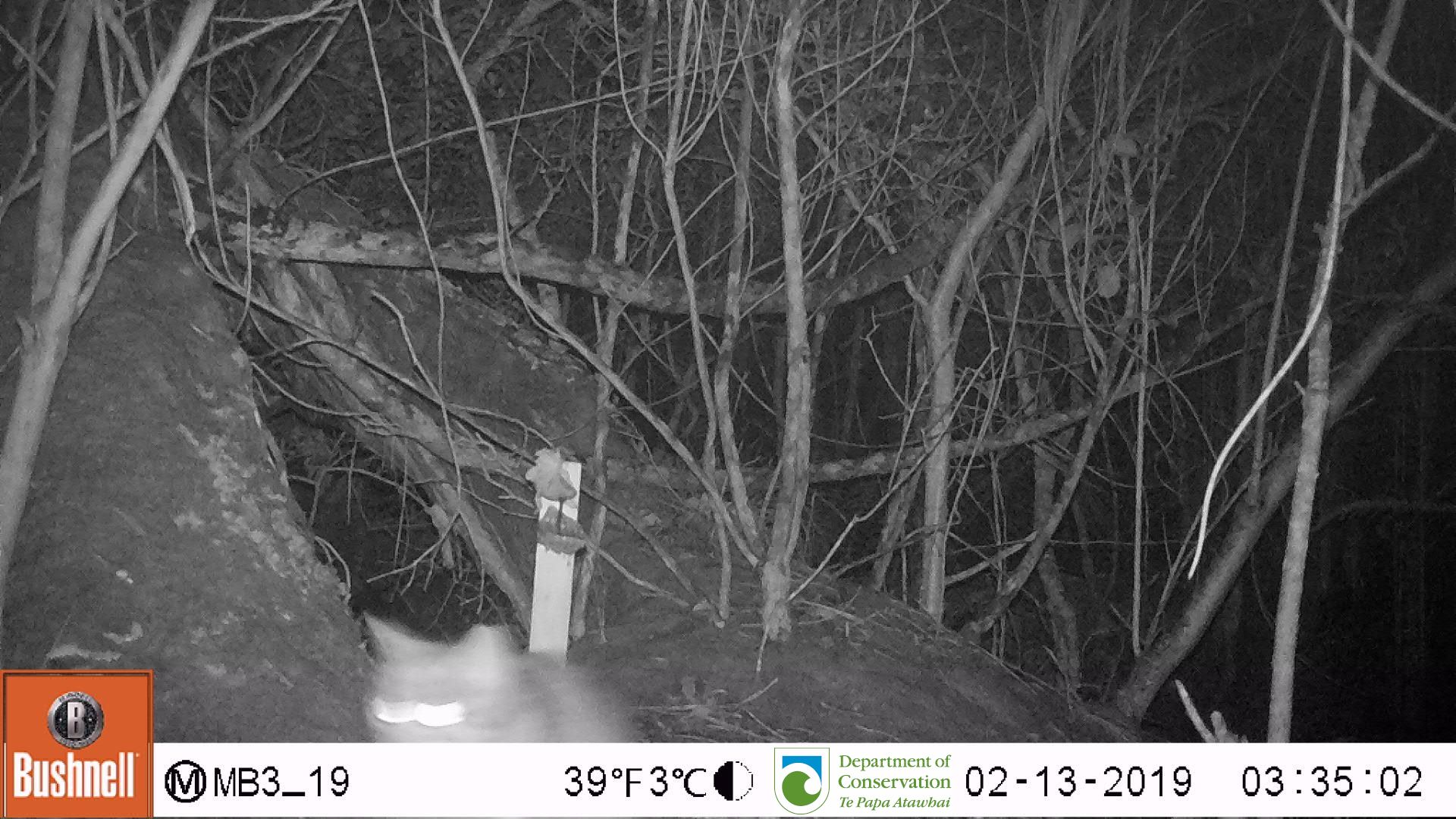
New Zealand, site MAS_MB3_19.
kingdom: Animalia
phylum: Chordata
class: Mammalia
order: Carnivora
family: Felidae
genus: Felis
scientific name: Felis catus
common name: domestic cat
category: cat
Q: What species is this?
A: Cat (domestic cat) (Felis catus).